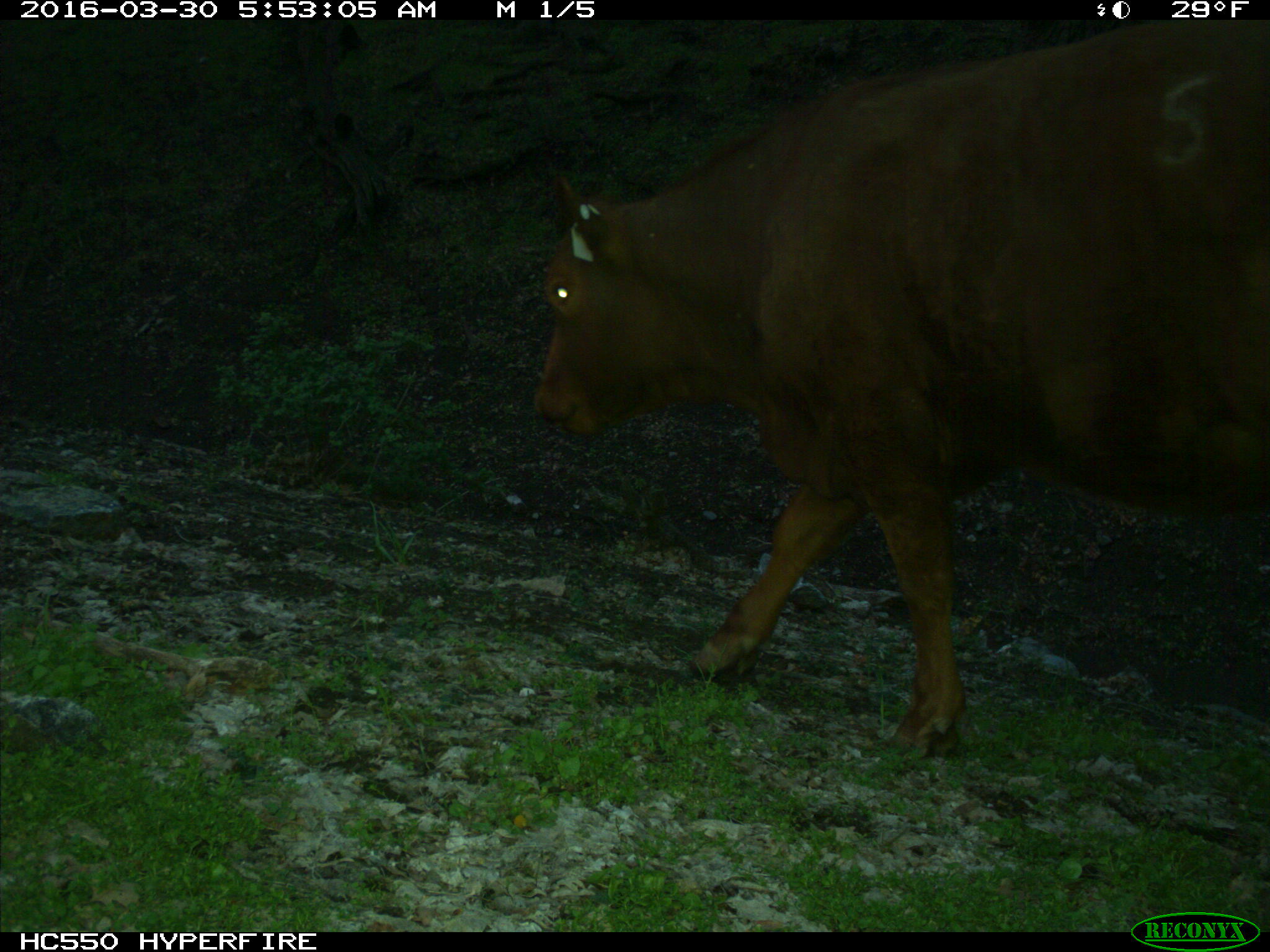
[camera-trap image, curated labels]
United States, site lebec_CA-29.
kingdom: Animalia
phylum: Chordata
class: Mammalia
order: Artiodactyla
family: Bovidae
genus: Bos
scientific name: Bos taurus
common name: domestic cow